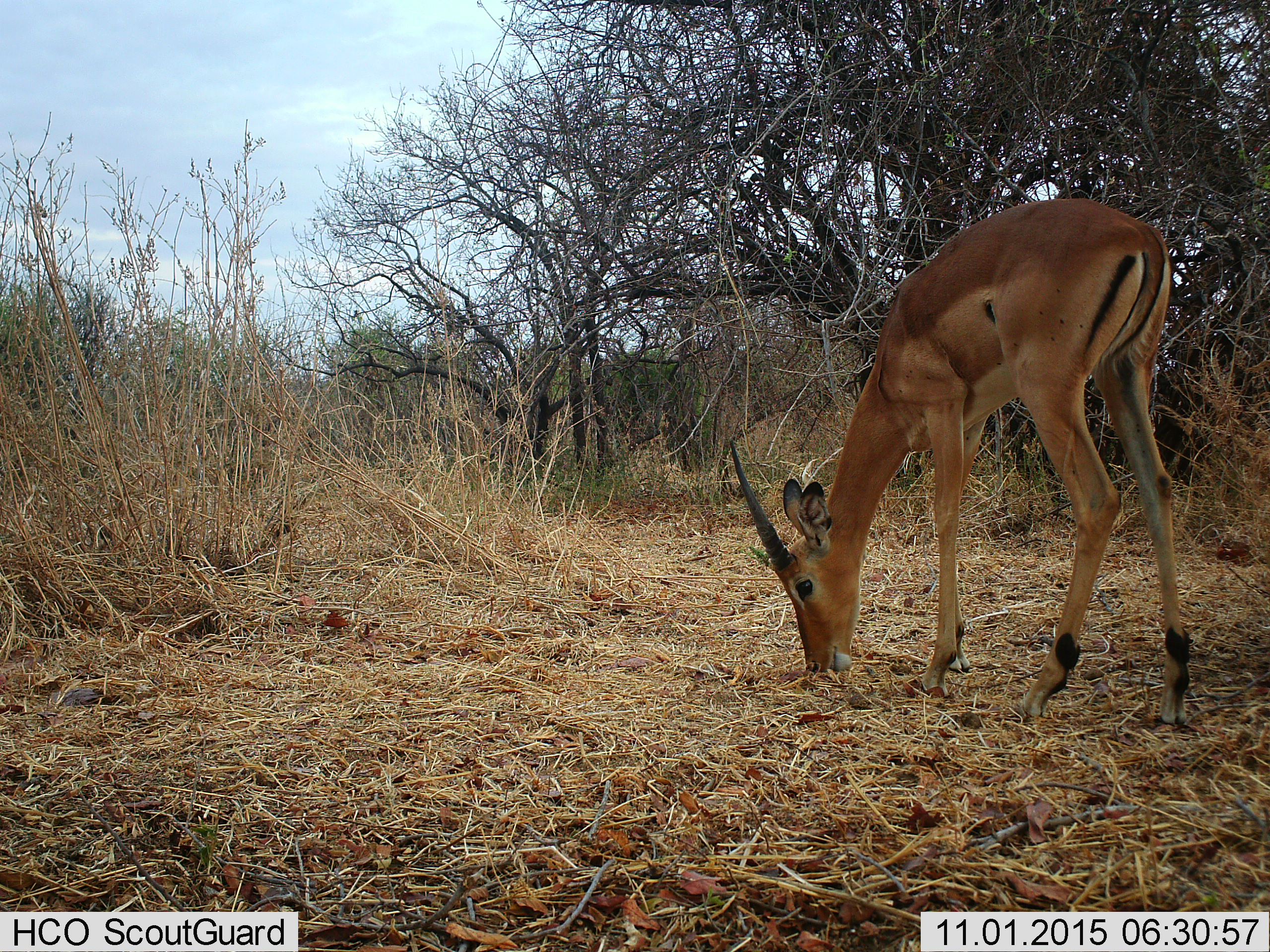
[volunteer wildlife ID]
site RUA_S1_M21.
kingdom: Animalia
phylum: Chordata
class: Mammalia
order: Artiodactyla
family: Bovidae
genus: Aepyceros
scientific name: Aepyceros melampus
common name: impala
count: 1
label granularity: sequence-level